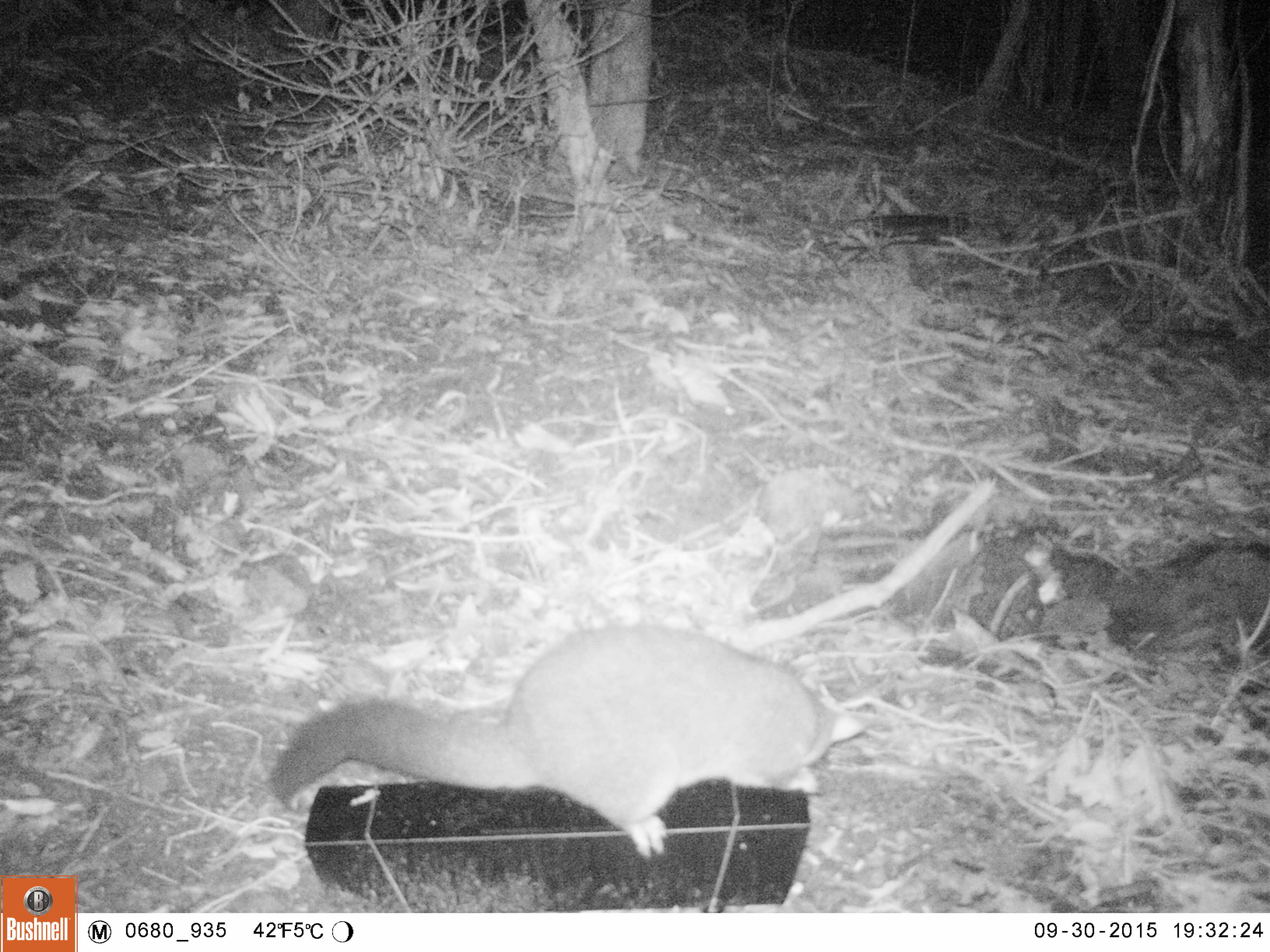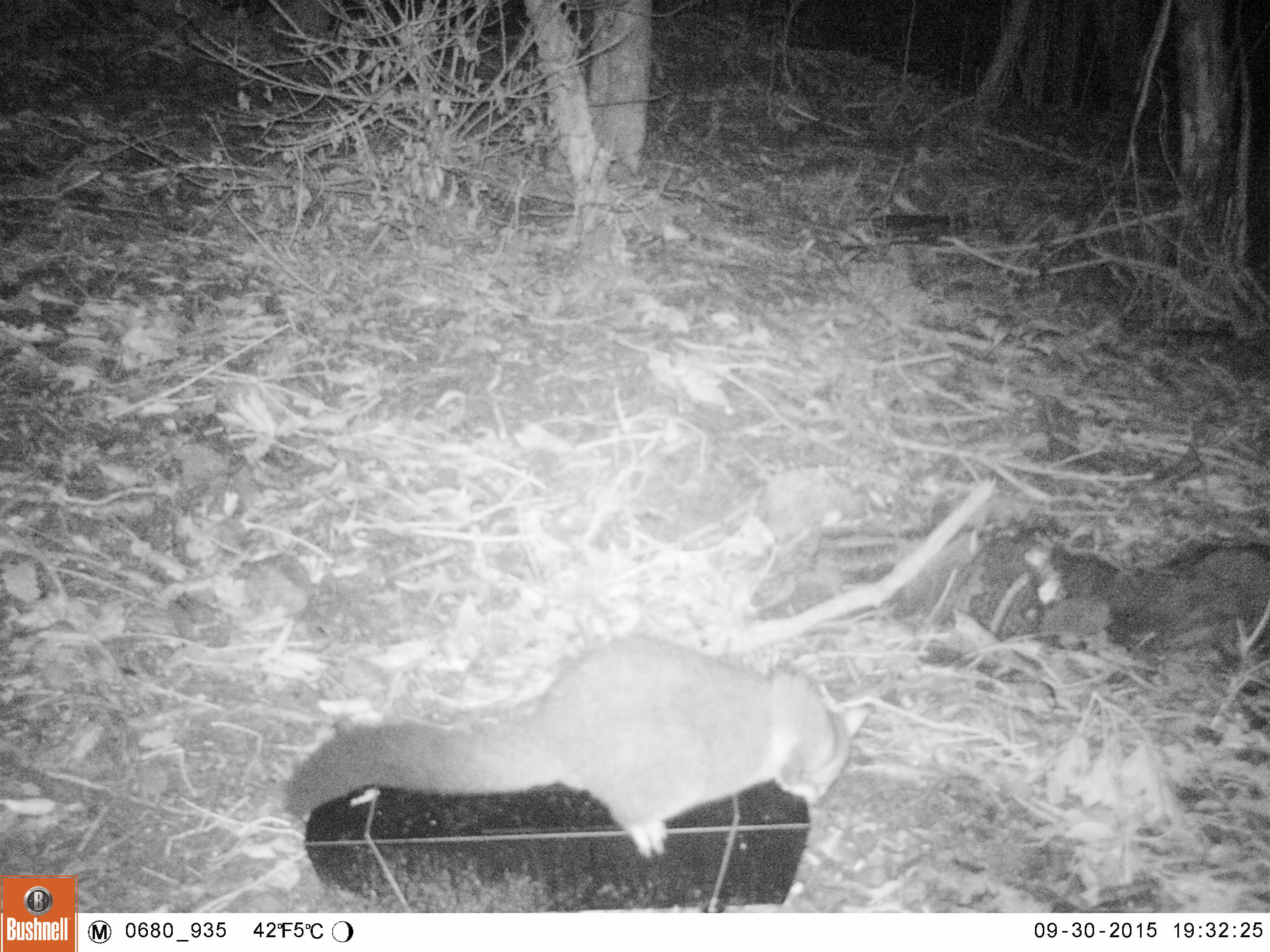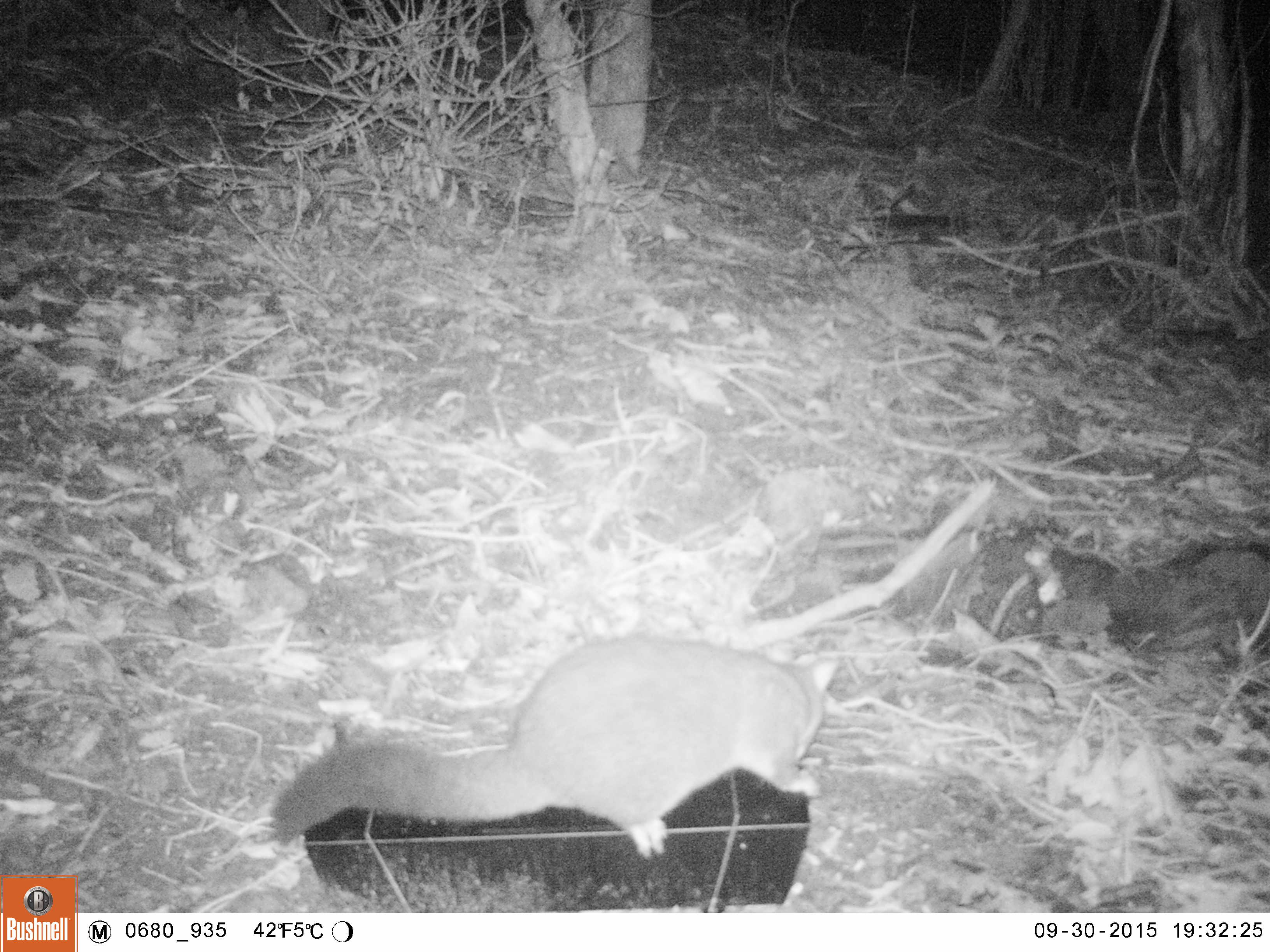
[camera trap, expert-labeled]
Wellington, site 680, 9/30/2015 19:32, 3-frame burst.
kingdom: Animalia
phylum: Chordata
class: Mammalia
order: Didelphimorphia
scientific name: Didelphimorphia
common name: possum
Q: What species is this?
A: Possum (Didelphimorphia).